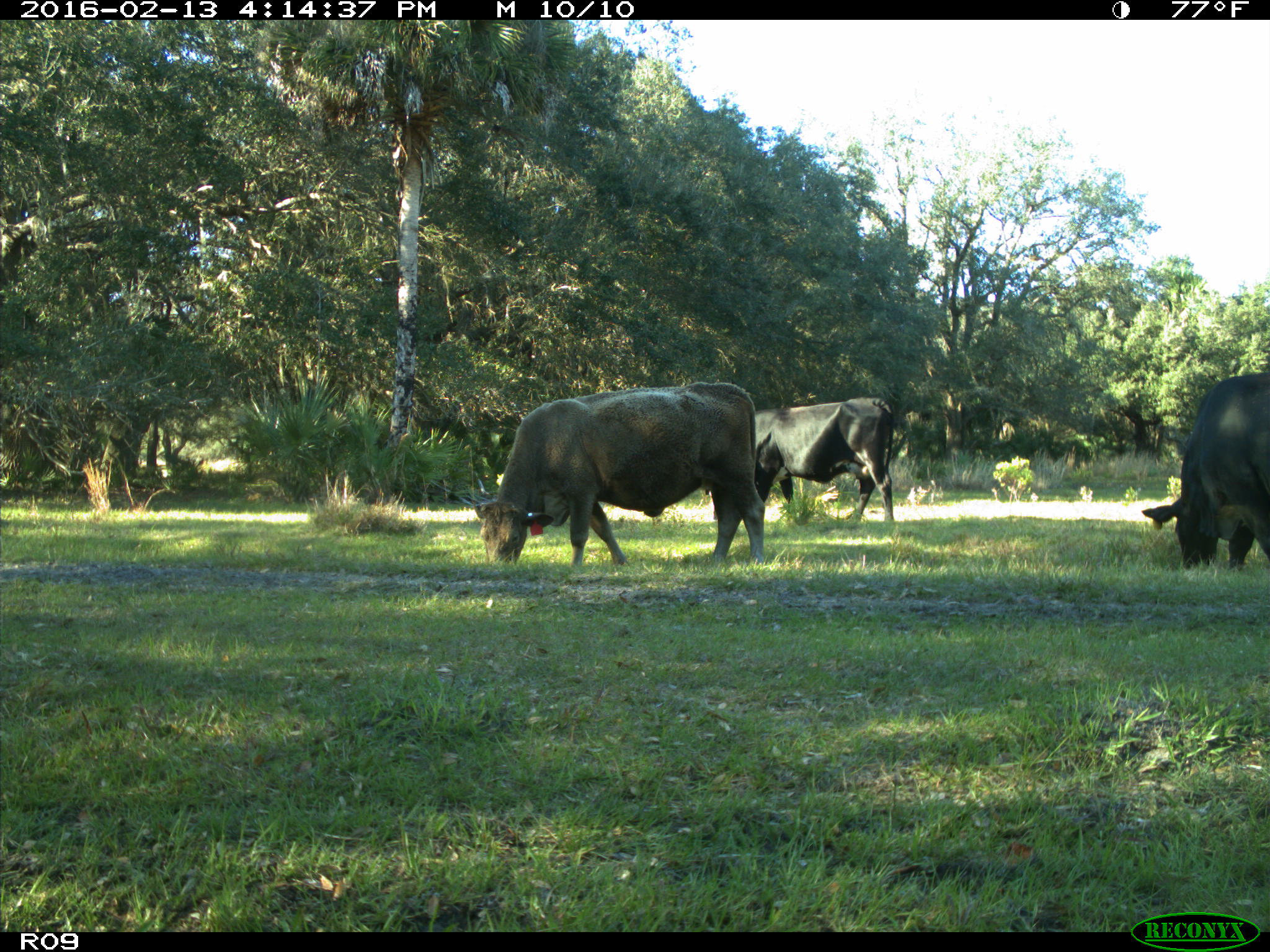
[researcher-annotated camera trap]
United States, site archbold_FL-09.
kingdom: Animalia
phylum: Chordata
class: Mammalia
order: Artiodactyla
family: Bovidae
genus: Bos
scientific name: Bos taurus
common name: domestic cow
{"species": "Bos taurus (domestic cow)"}